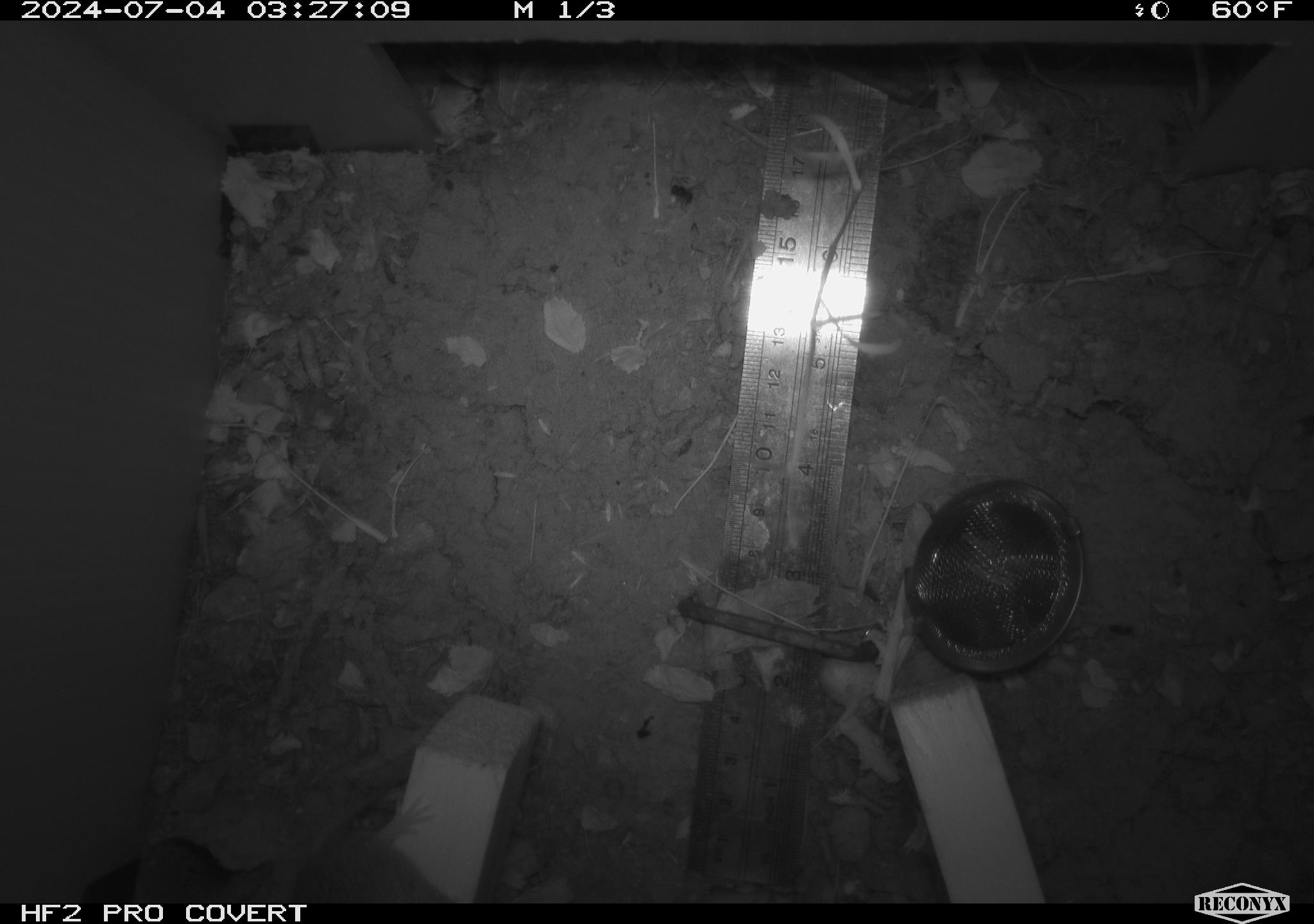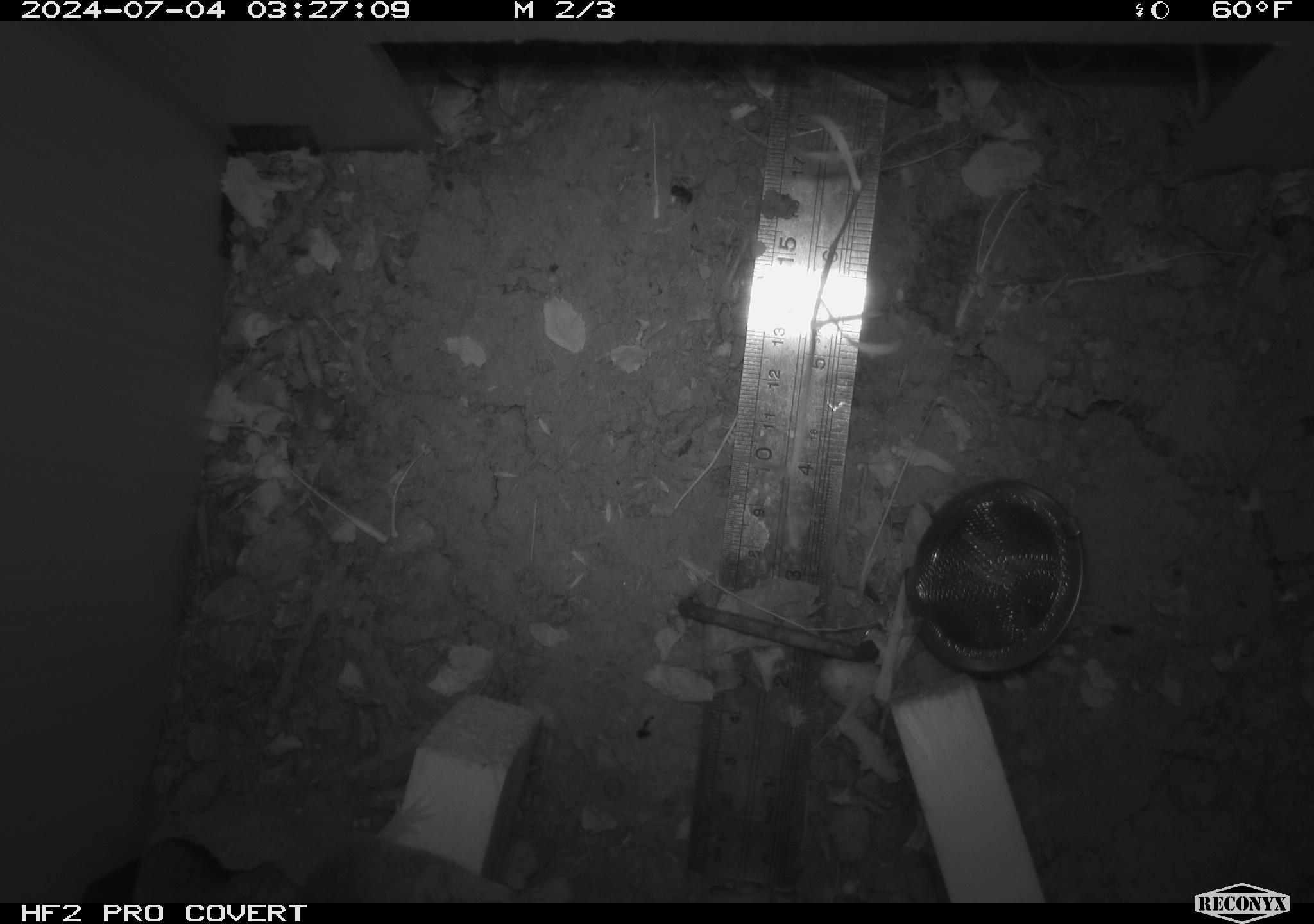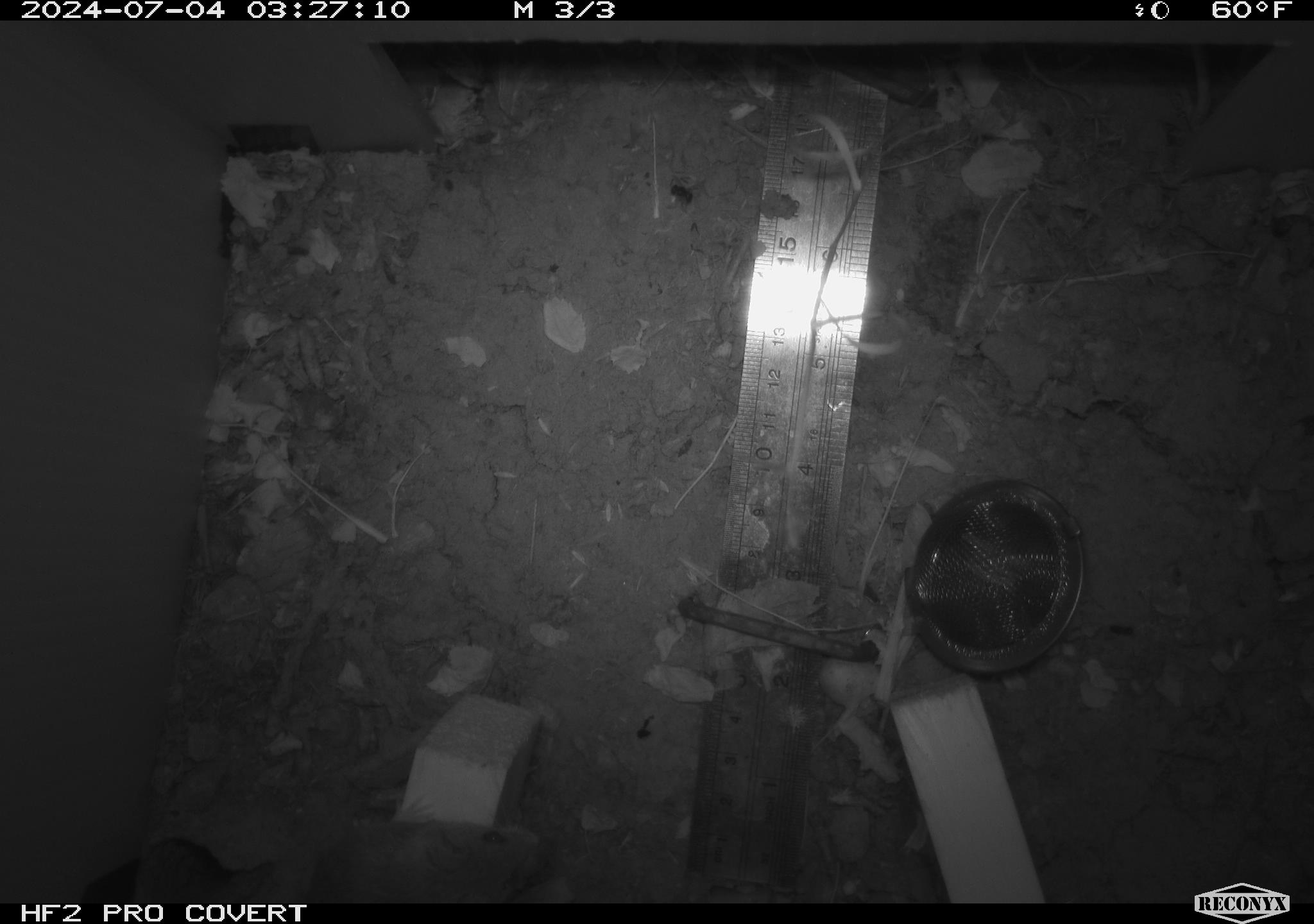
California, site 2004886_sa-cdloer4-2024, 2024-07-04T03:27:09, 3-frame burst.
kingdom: Animalia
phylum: Chordata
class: Mammalia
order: Rodentia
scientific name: Rodentia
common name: rodent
Rodent (Rodentia).